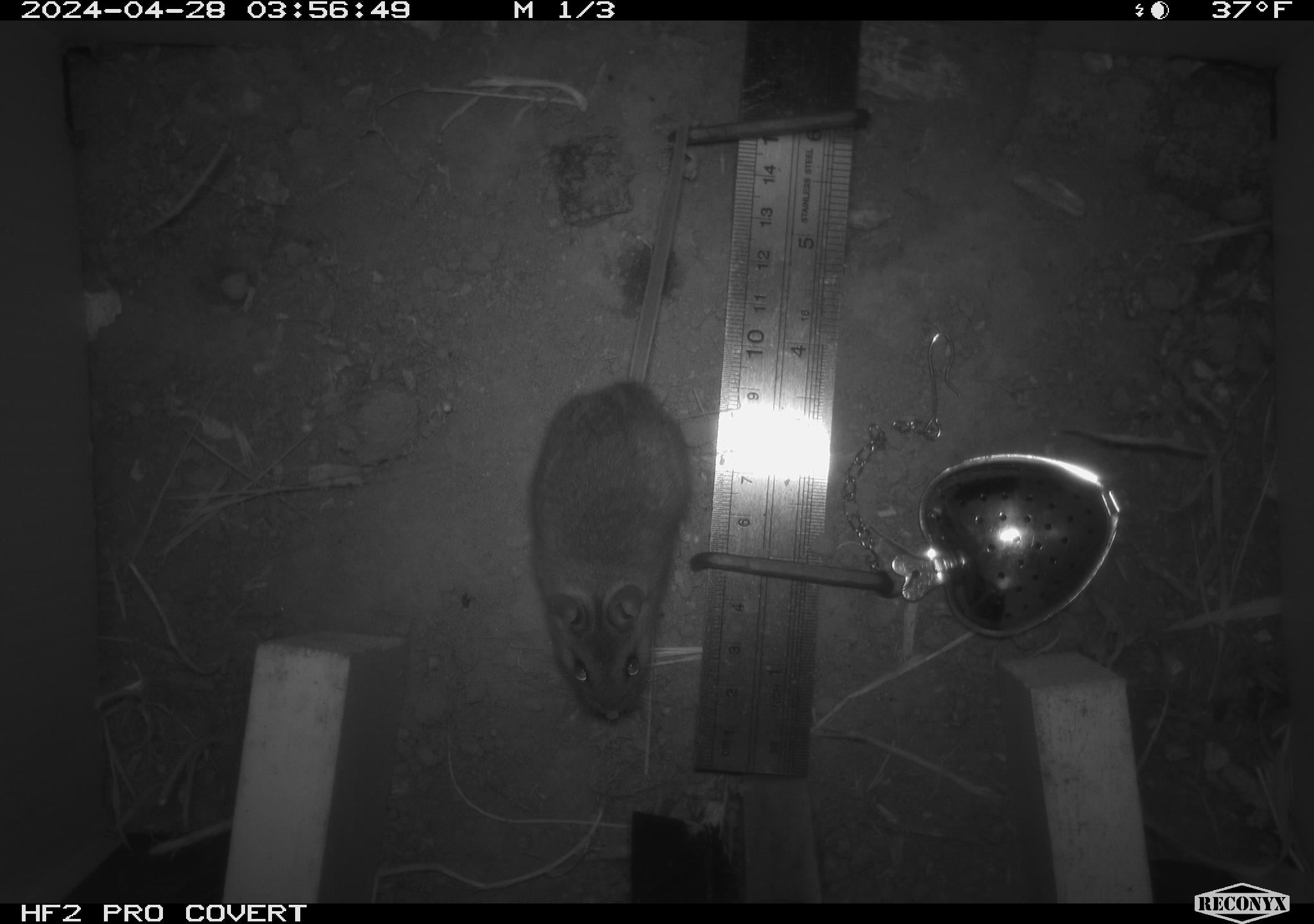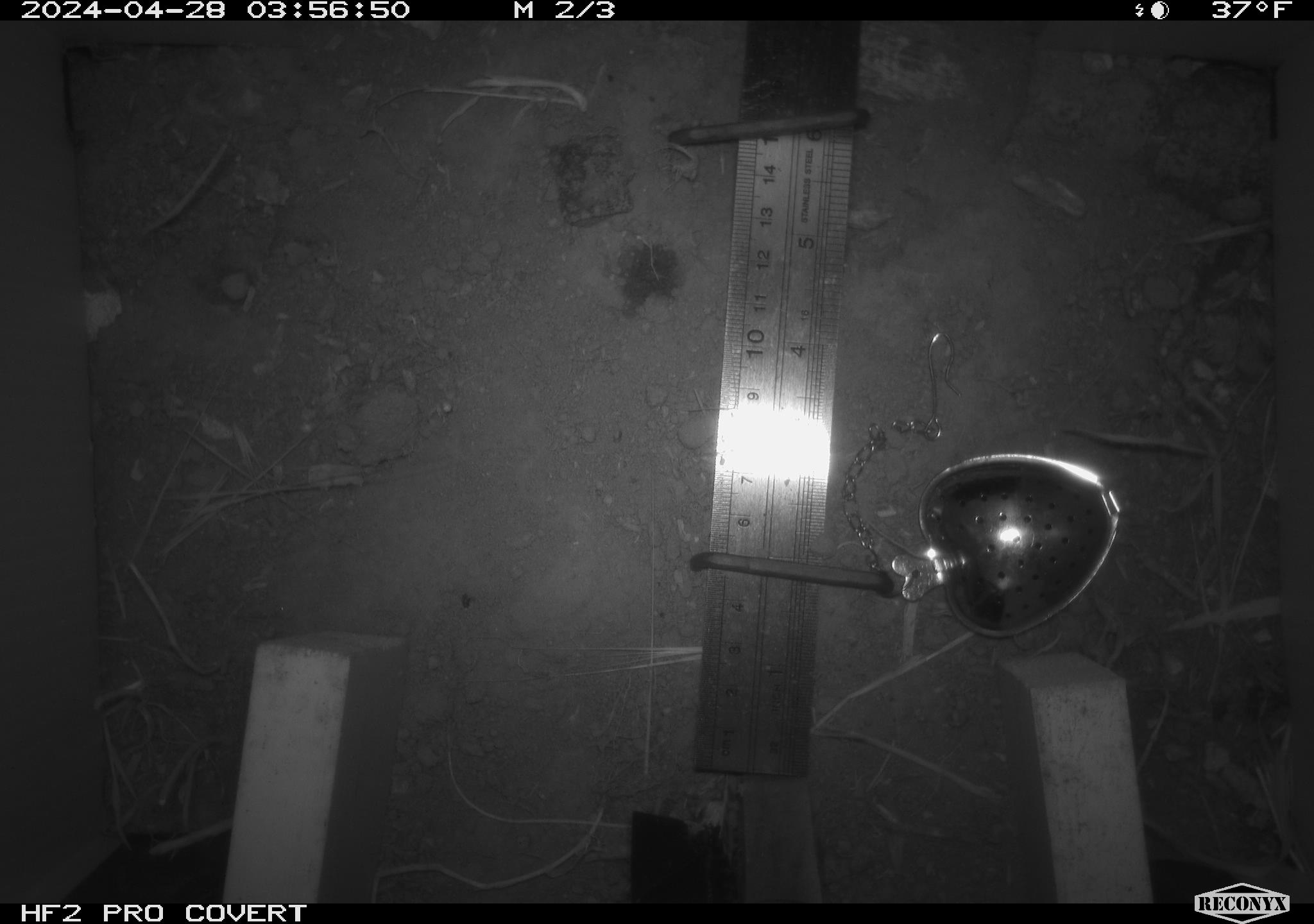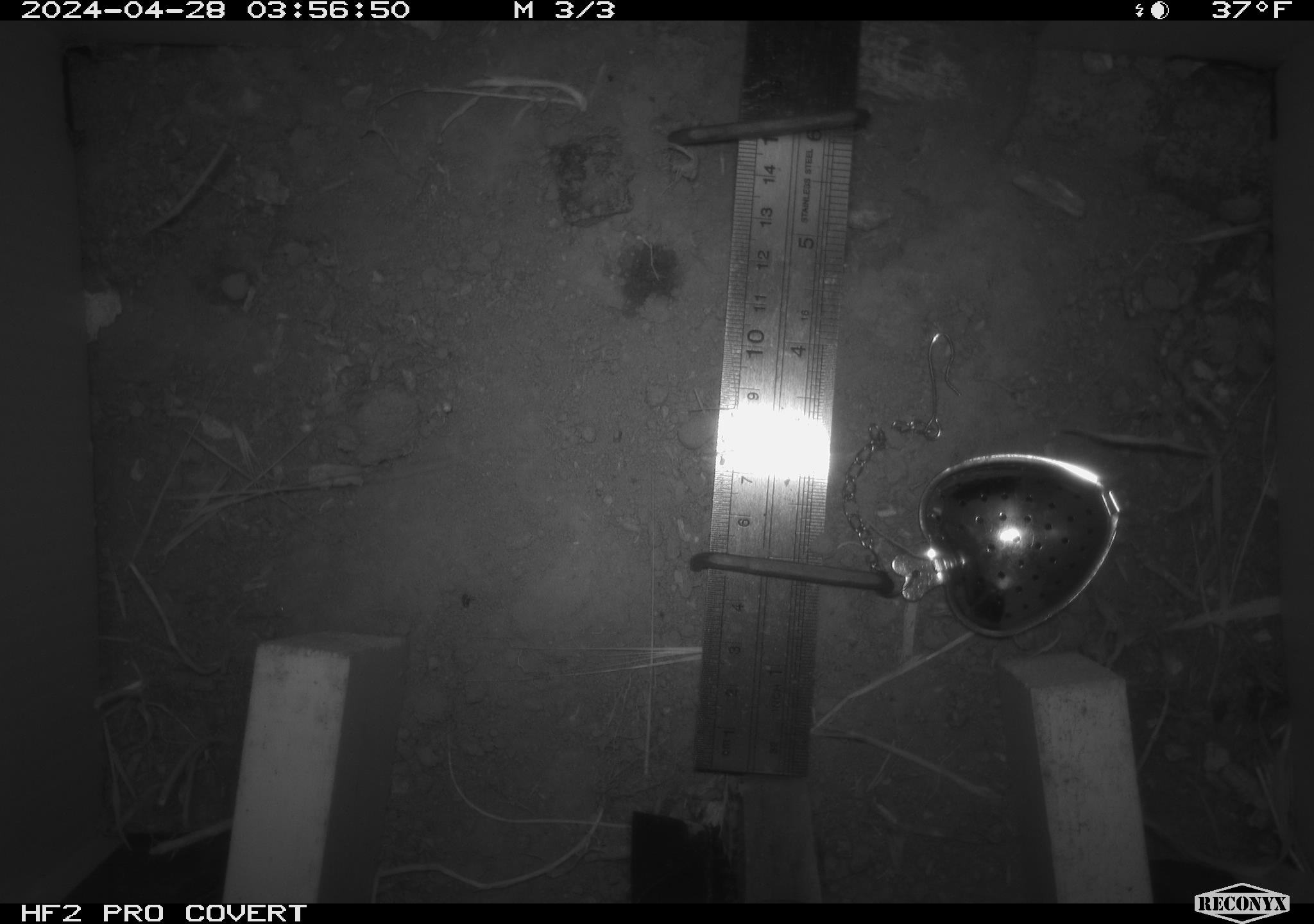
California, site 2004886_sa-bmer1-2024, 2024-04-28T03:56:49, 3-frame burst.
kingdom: Animalia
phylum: Chordata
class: Mammalia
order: Rodentia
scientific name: Rodentia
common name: mouse species